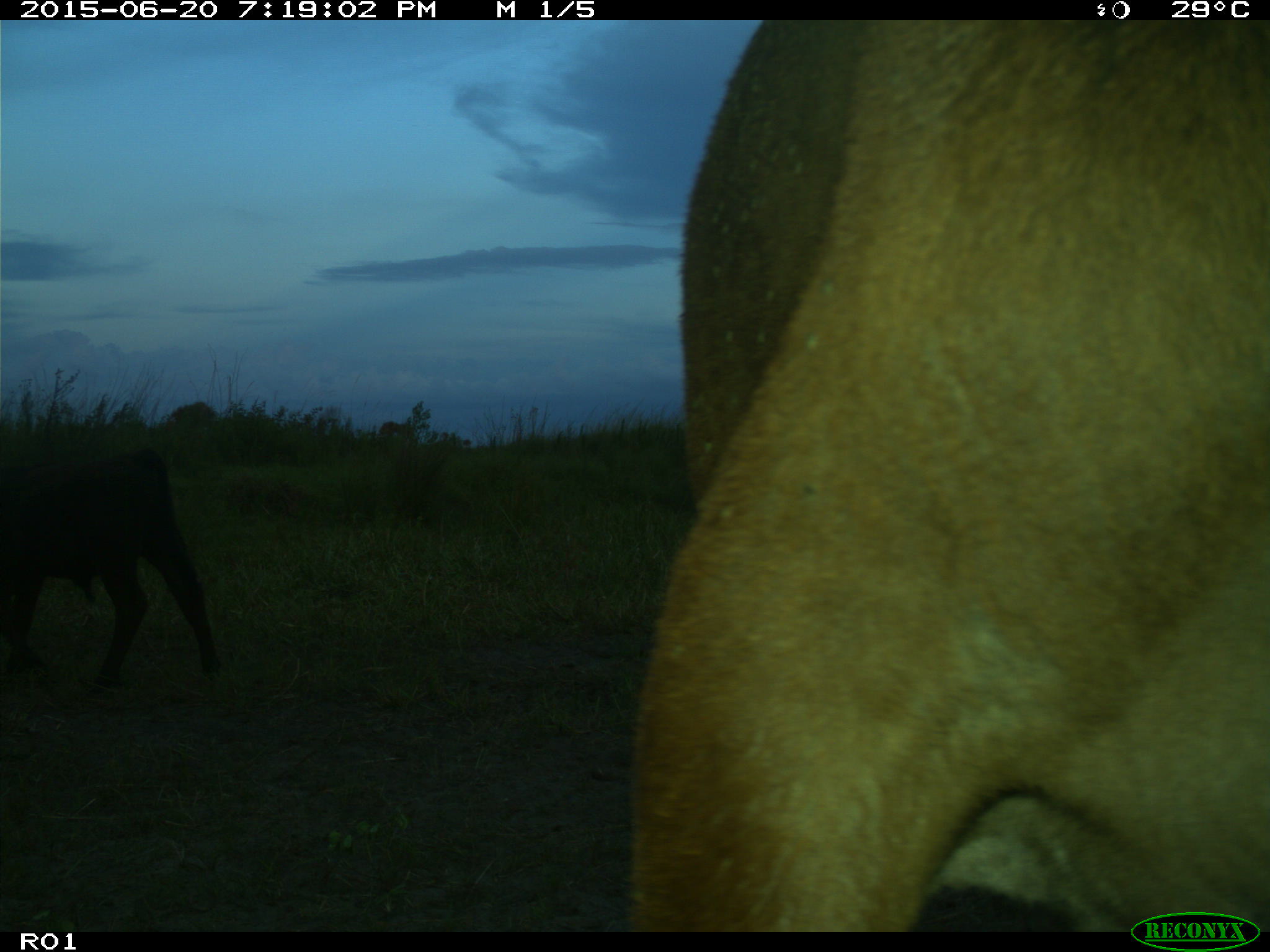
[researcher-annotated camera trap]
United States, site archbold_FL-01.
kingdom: Animalia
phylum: Chordata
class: Mammalia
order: Artiodactyla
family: Bovidae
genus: Bos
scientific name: Bos taurus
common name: domestic cow